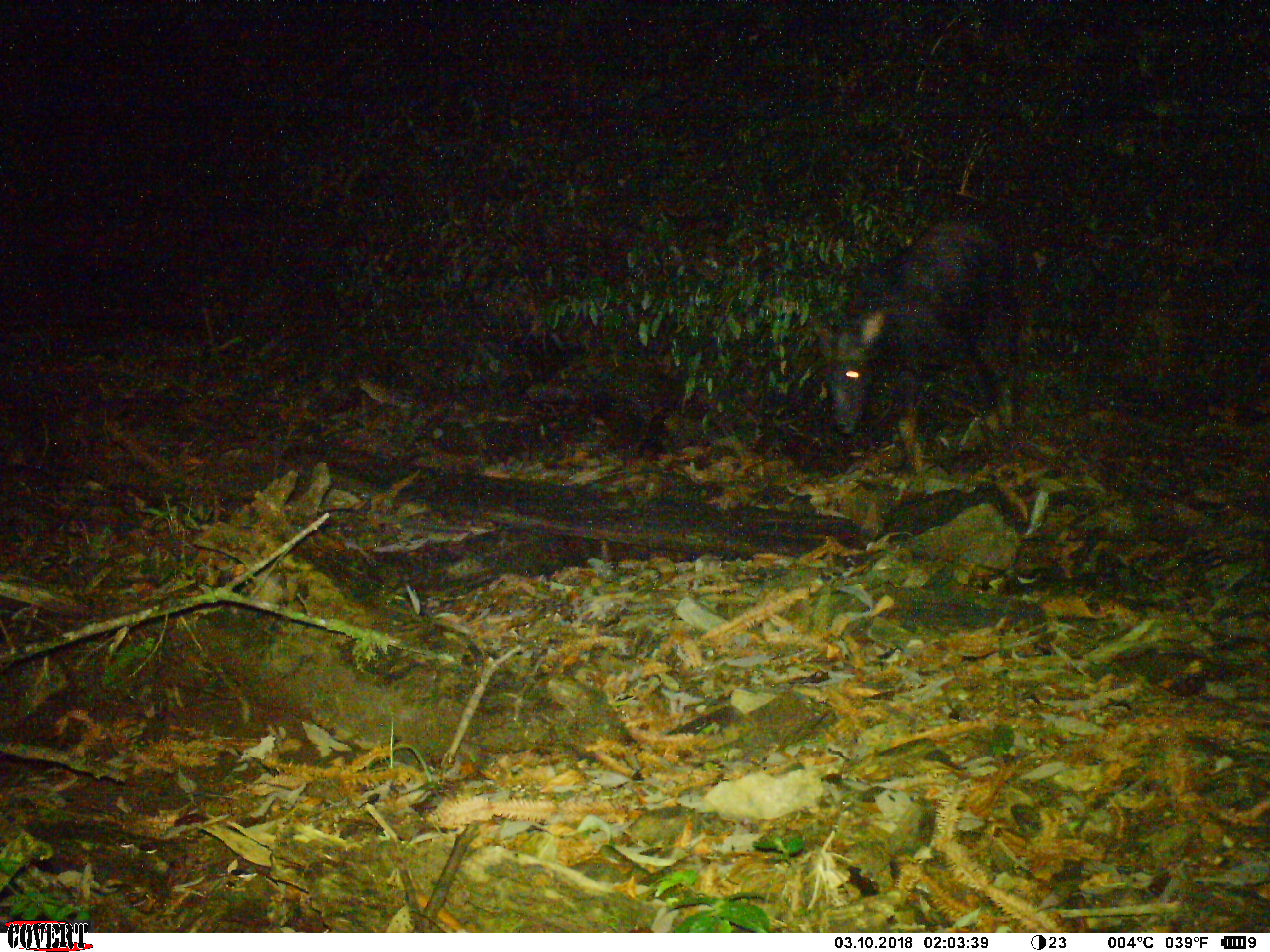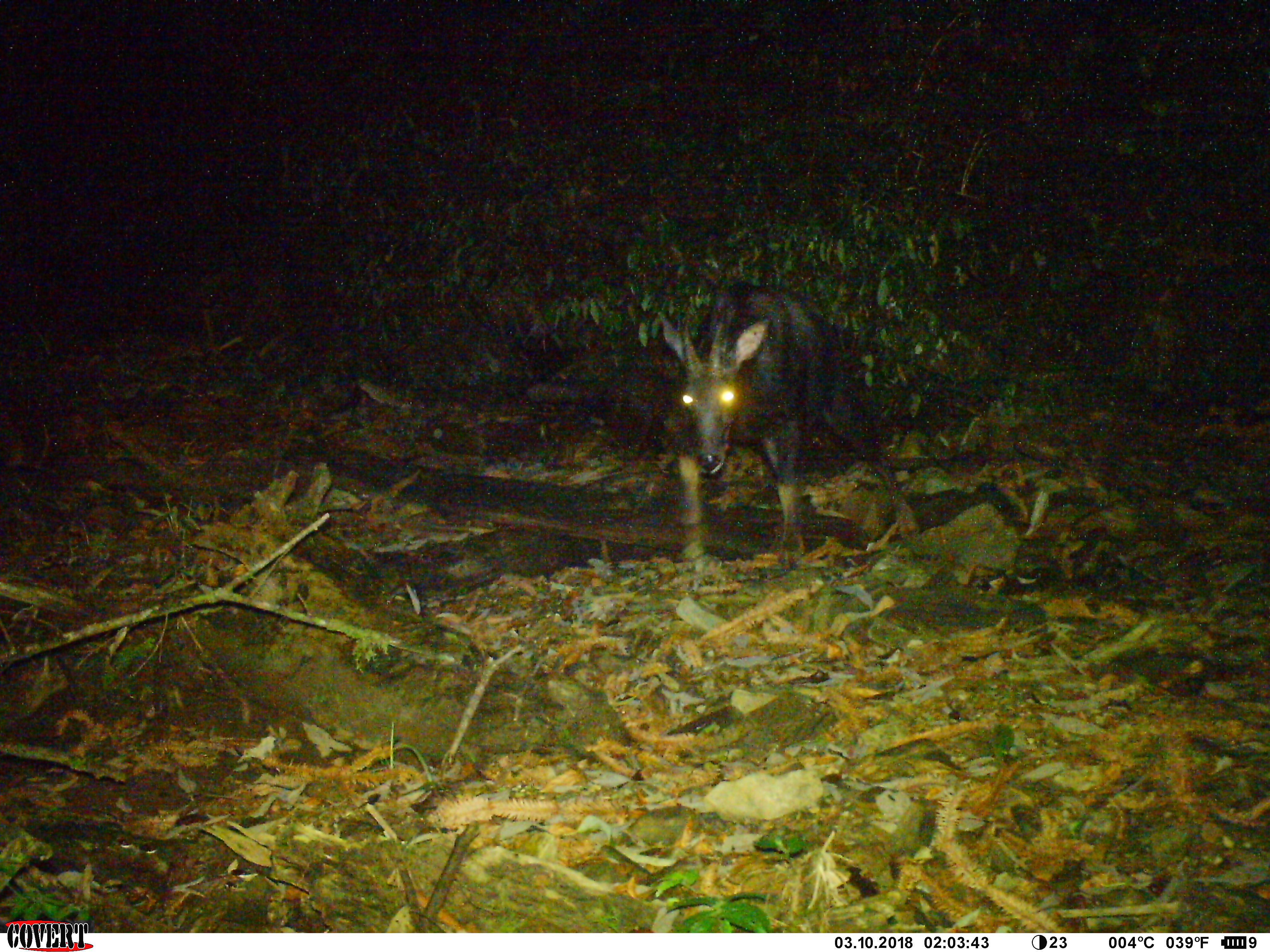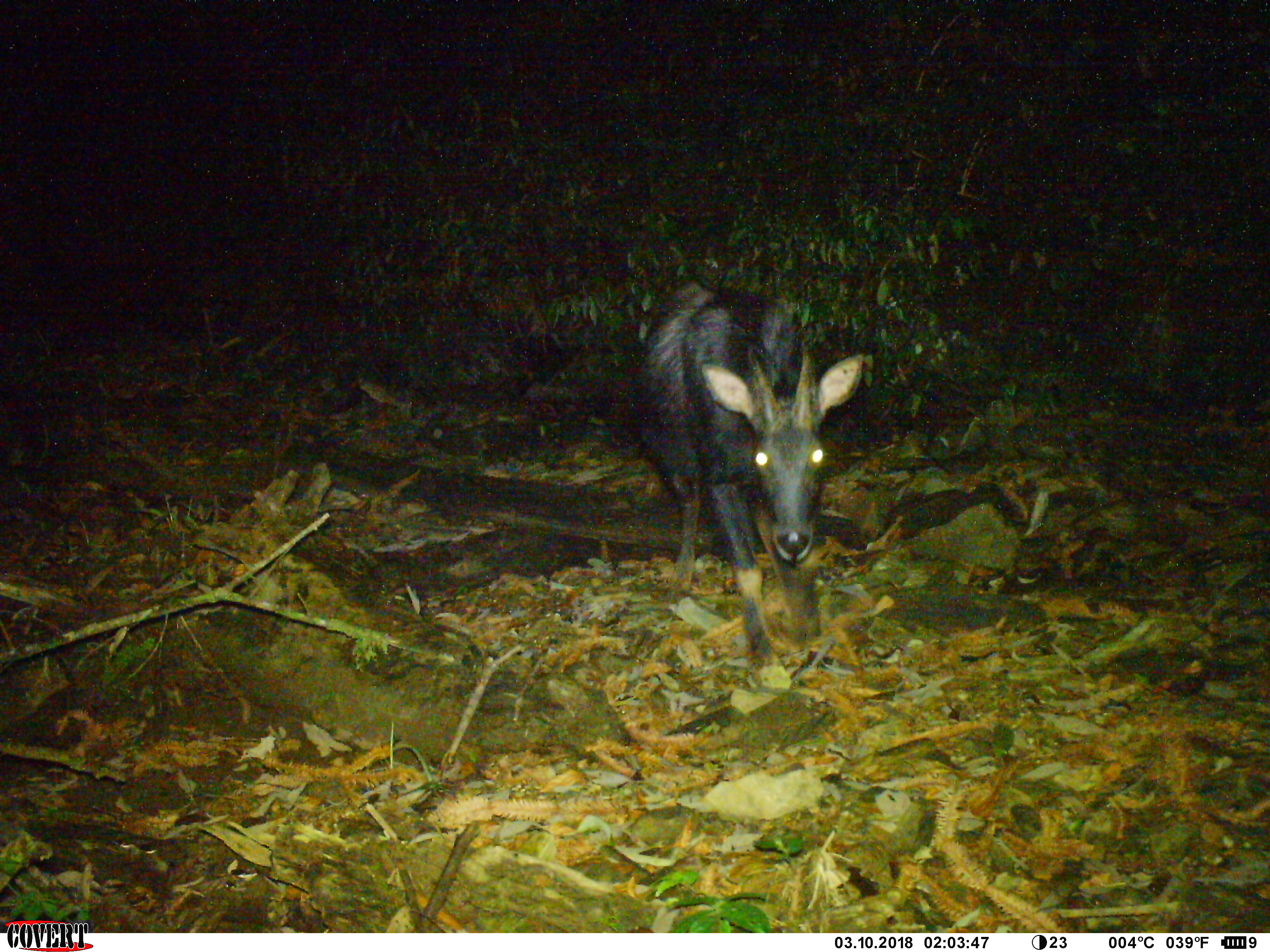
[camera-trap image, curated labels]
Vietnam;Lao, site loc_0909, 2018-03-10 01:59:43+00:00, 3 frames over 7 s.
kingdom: Animalia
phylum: Chordata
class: Mammalia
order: Artiodactyla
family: Bovidae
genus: Capricornis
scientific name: Capricornis sumatraensis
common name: chinese serow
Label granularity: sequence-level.